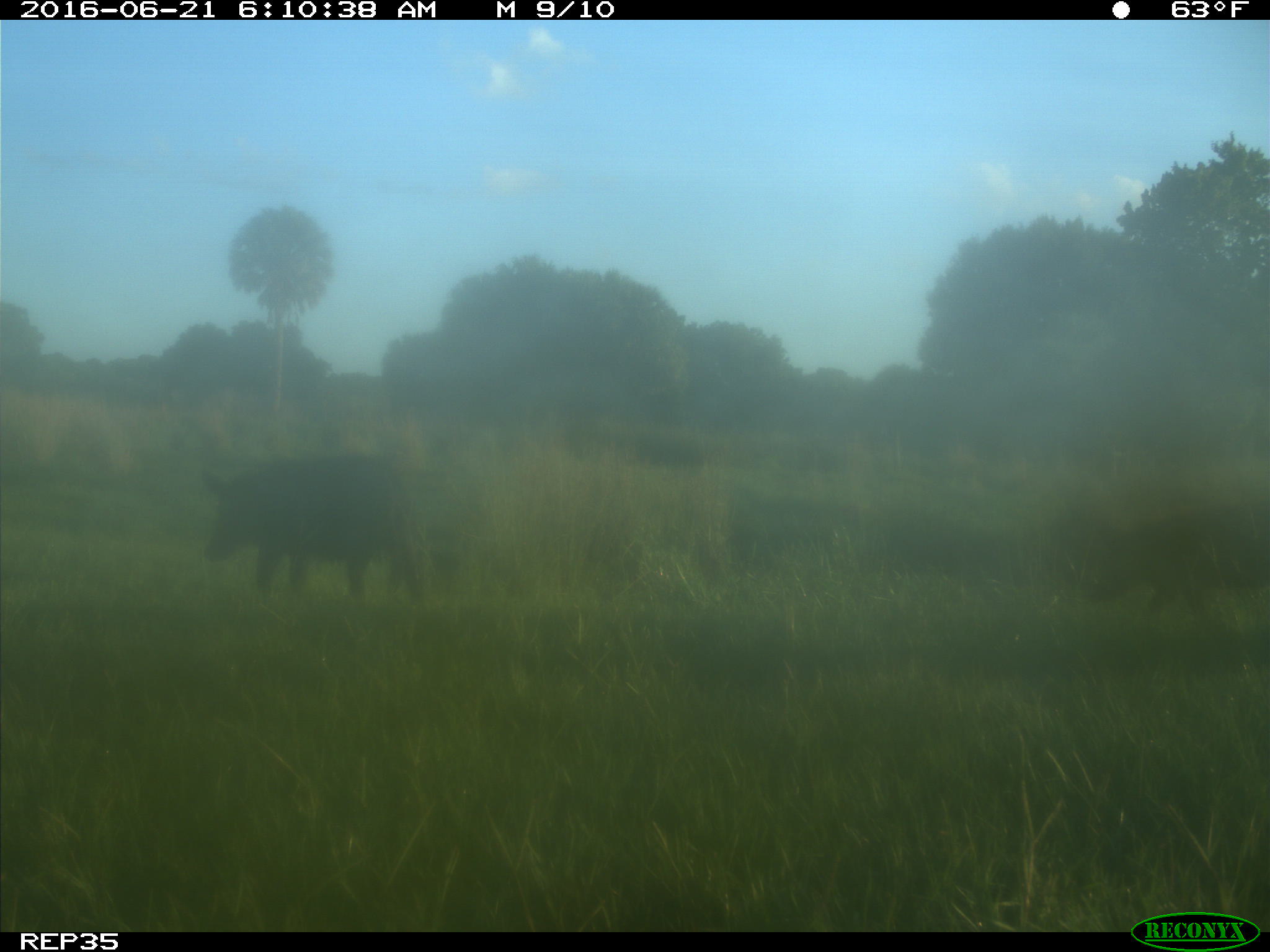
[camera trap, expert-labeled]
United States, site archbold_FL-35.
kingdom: Animalia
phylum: Chordata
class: Mammalia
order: Artiodactyla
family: Suidae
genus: Sus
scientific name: Sus scrofa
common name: wild boar